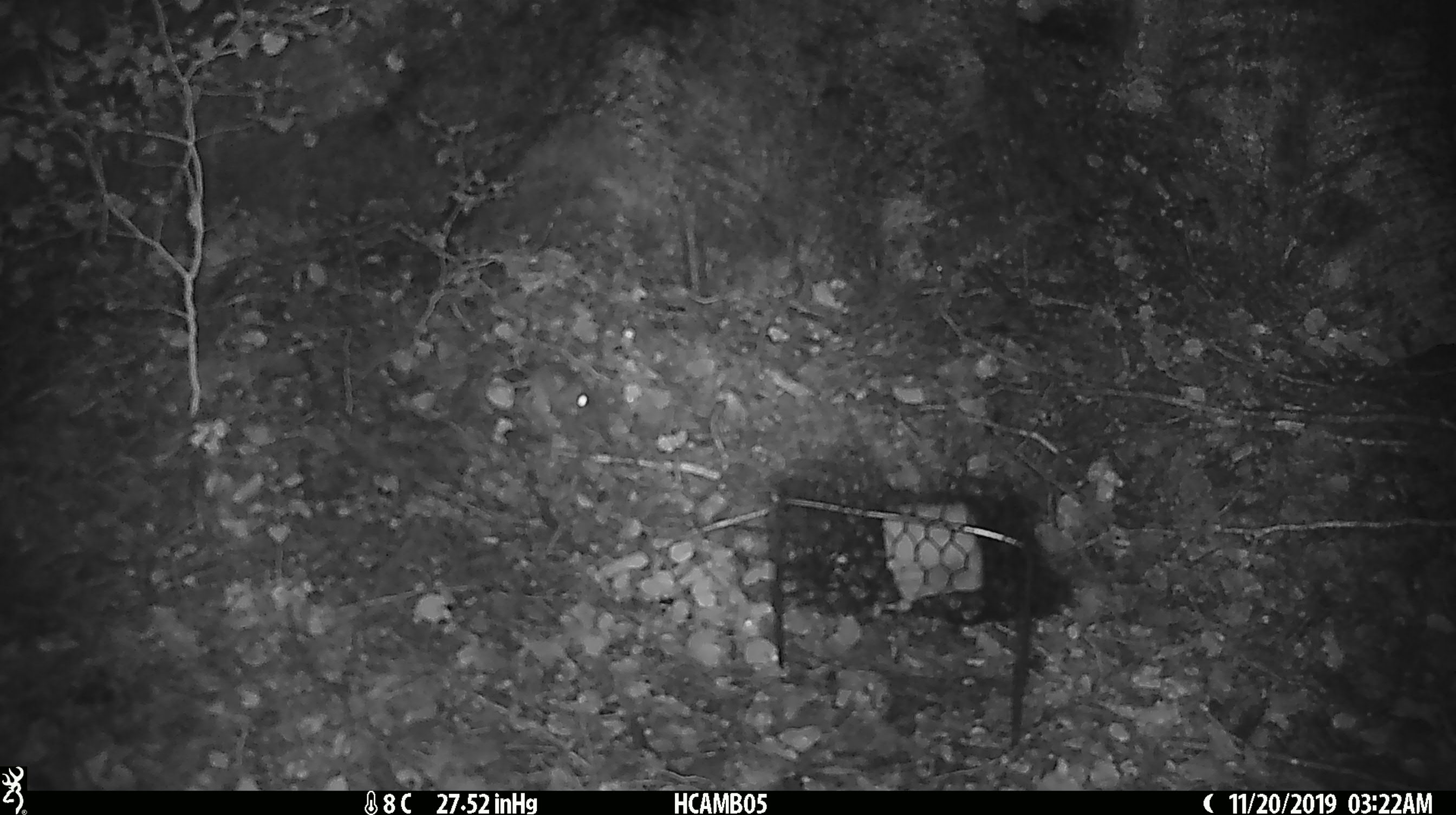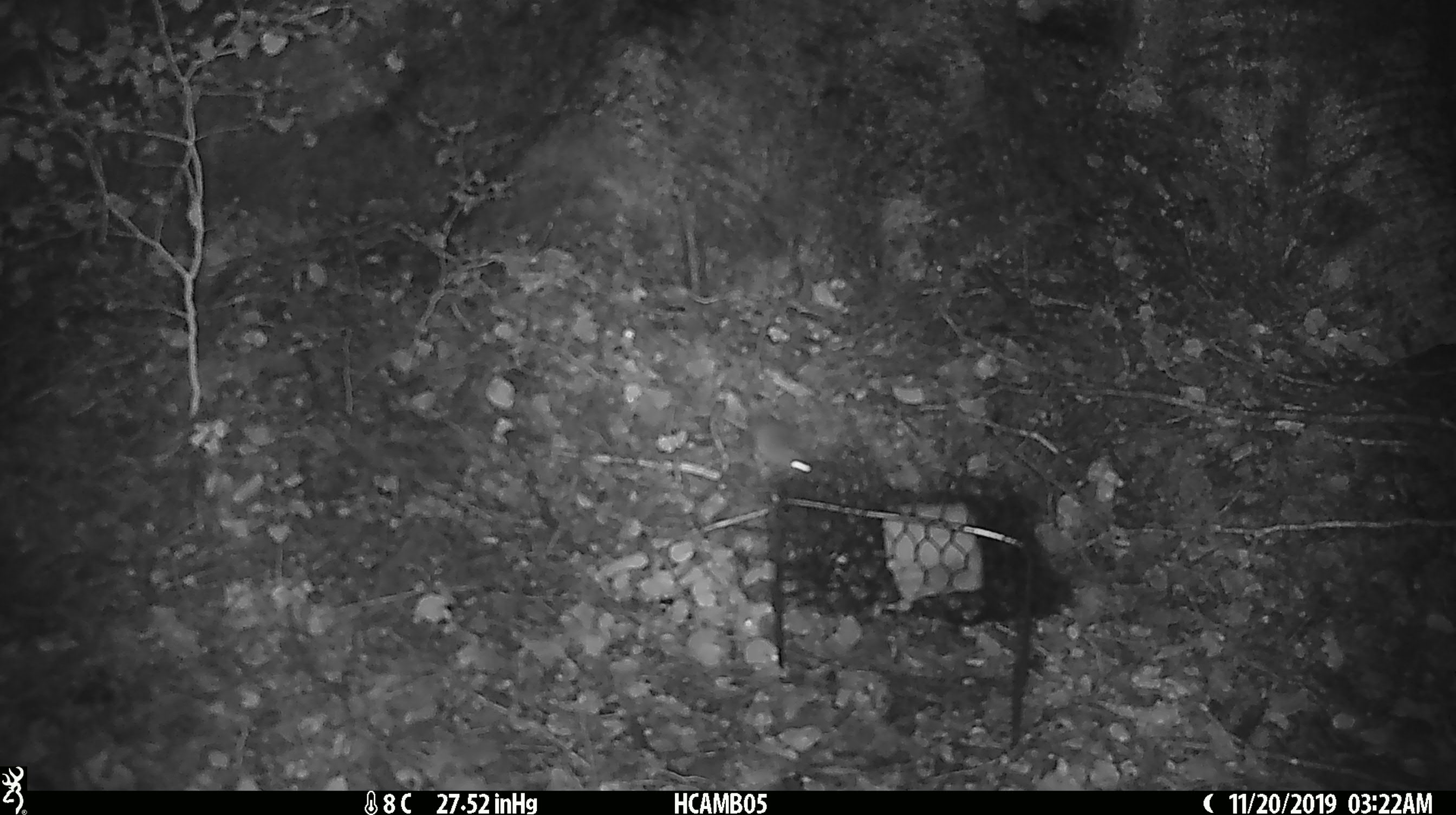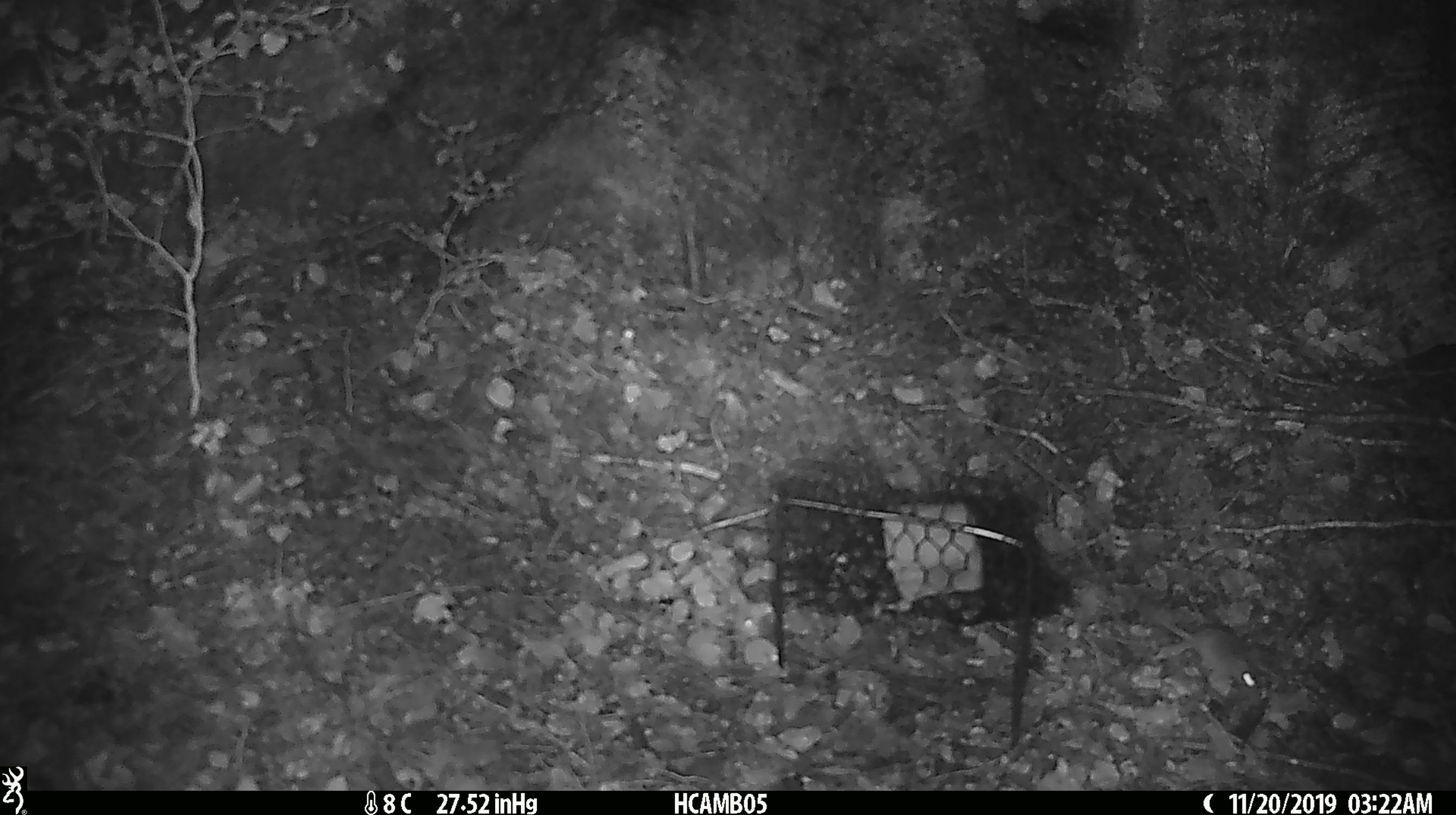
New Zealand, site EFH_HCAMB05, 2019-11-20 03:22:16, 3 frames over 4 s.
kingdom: Animalia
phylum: Chordata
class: Mammalia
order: Rodentia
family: Muridae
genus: Mus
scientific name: Mus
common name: mouse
Mouse (Mus).